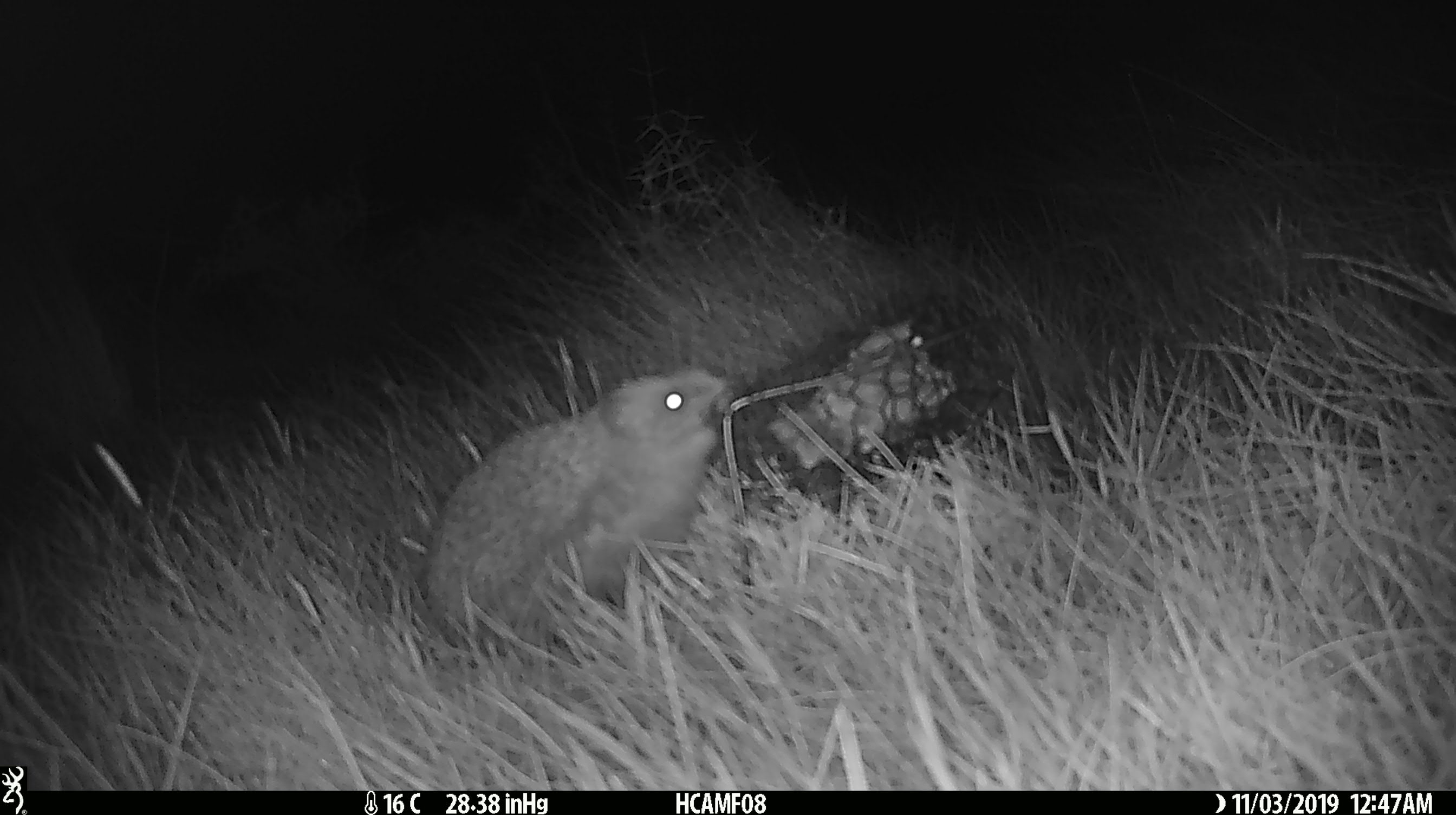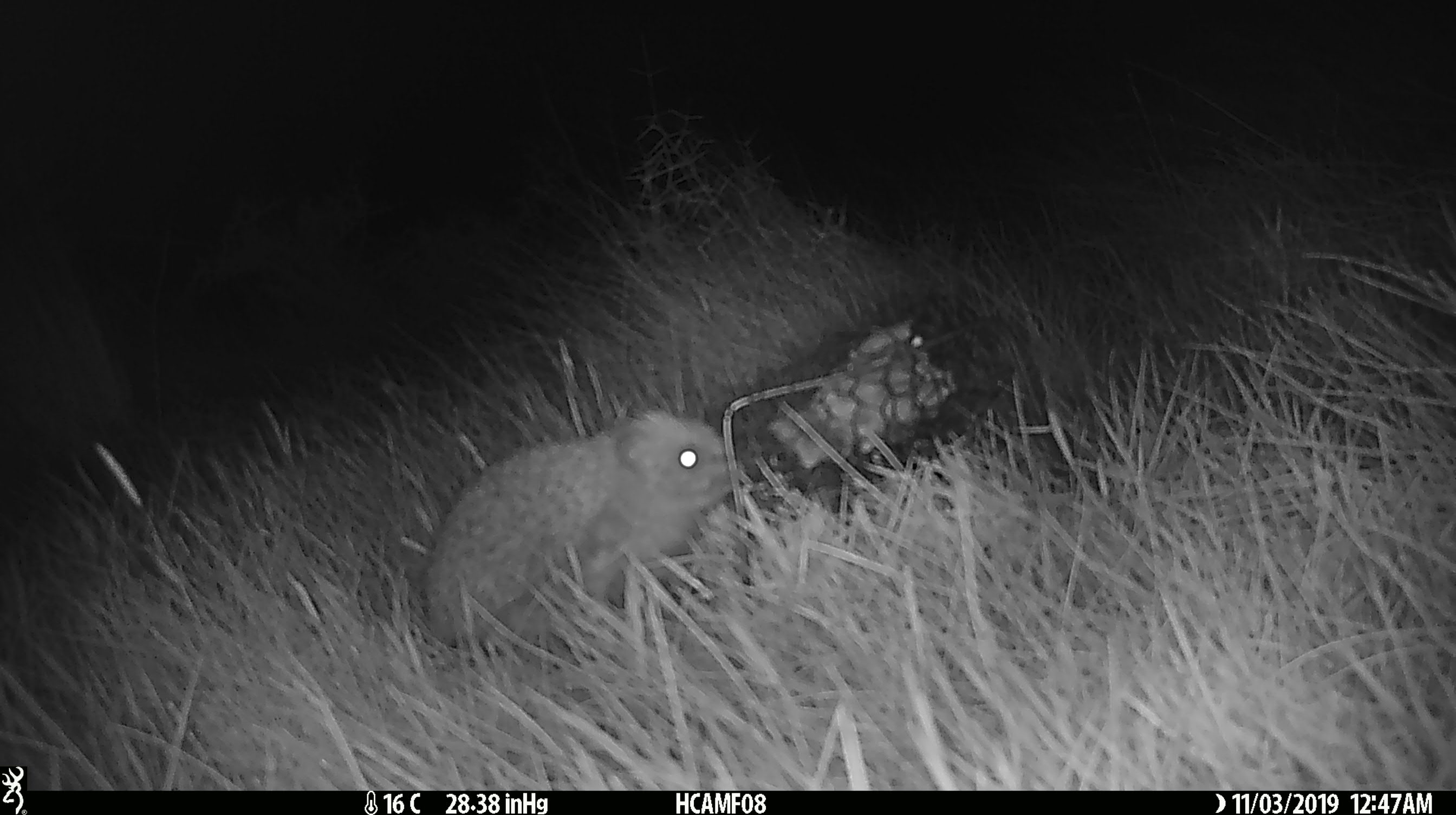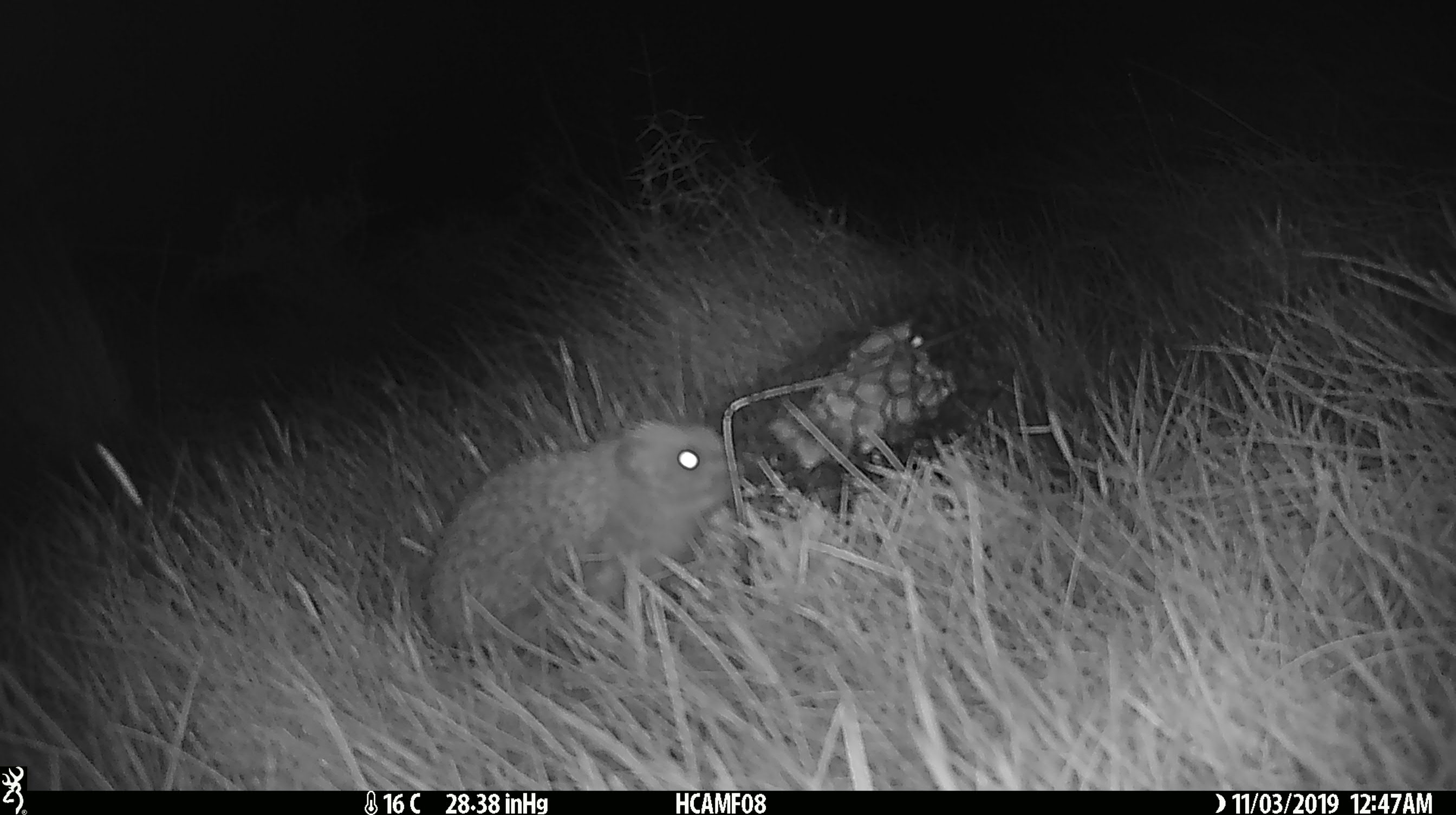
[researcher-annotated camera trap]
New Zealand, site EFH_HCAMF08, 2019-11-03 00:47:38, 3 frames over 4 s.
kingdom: Animalia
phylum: Chordata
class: Mammalia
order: Eulipotyphla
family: Erinaceidae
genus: Erinaceus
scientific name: Erinaceus europaeus europaeus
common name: european hedgehog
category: hedgehog